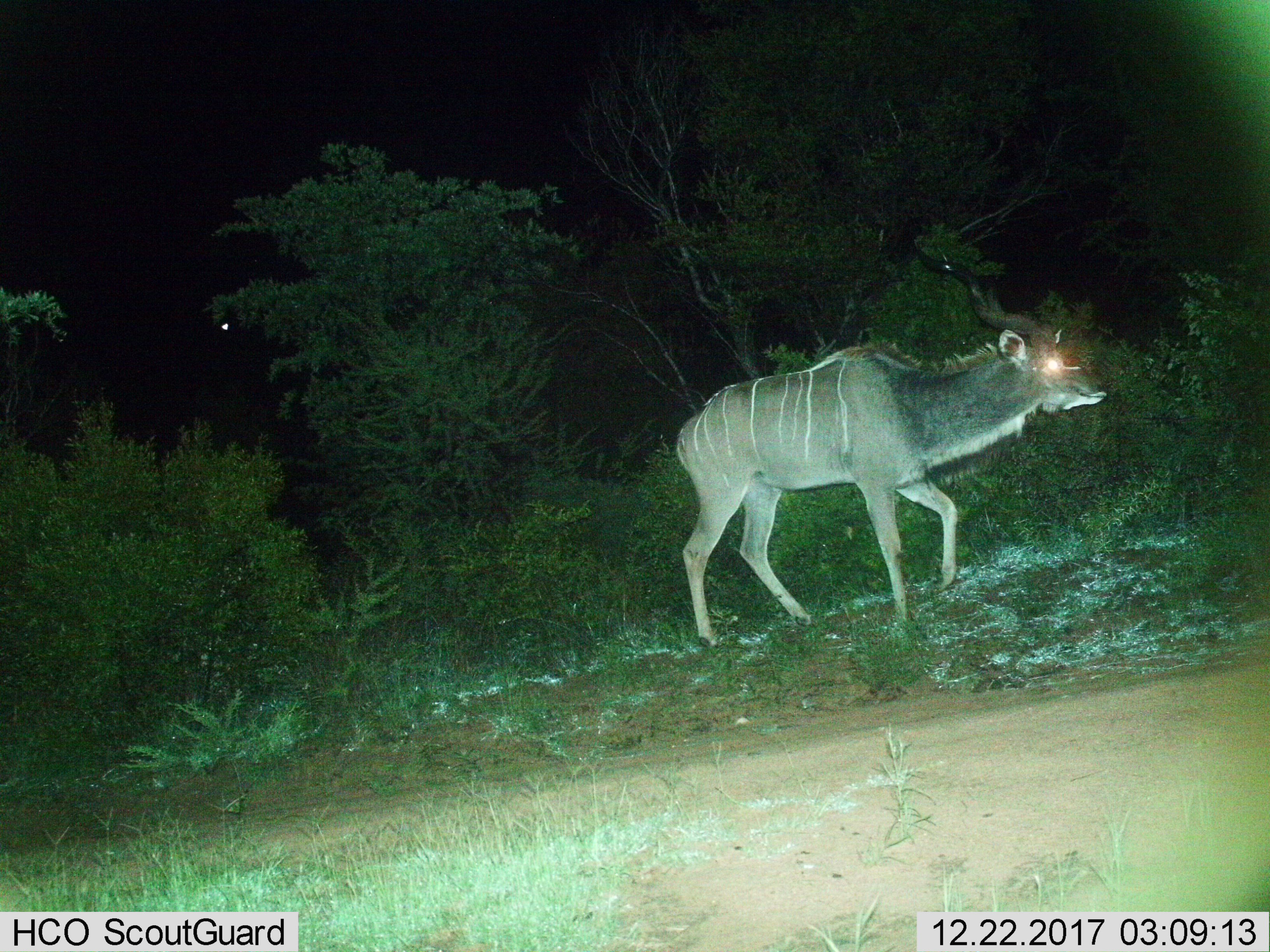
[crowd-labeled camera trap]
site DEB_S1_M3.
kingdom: Animalia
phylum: Chordata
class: Mammalia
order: Artiodactyla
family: Bovidae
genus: Tragelaphus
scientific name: Tragelaphus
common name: kudu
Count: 1.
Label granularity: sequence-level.